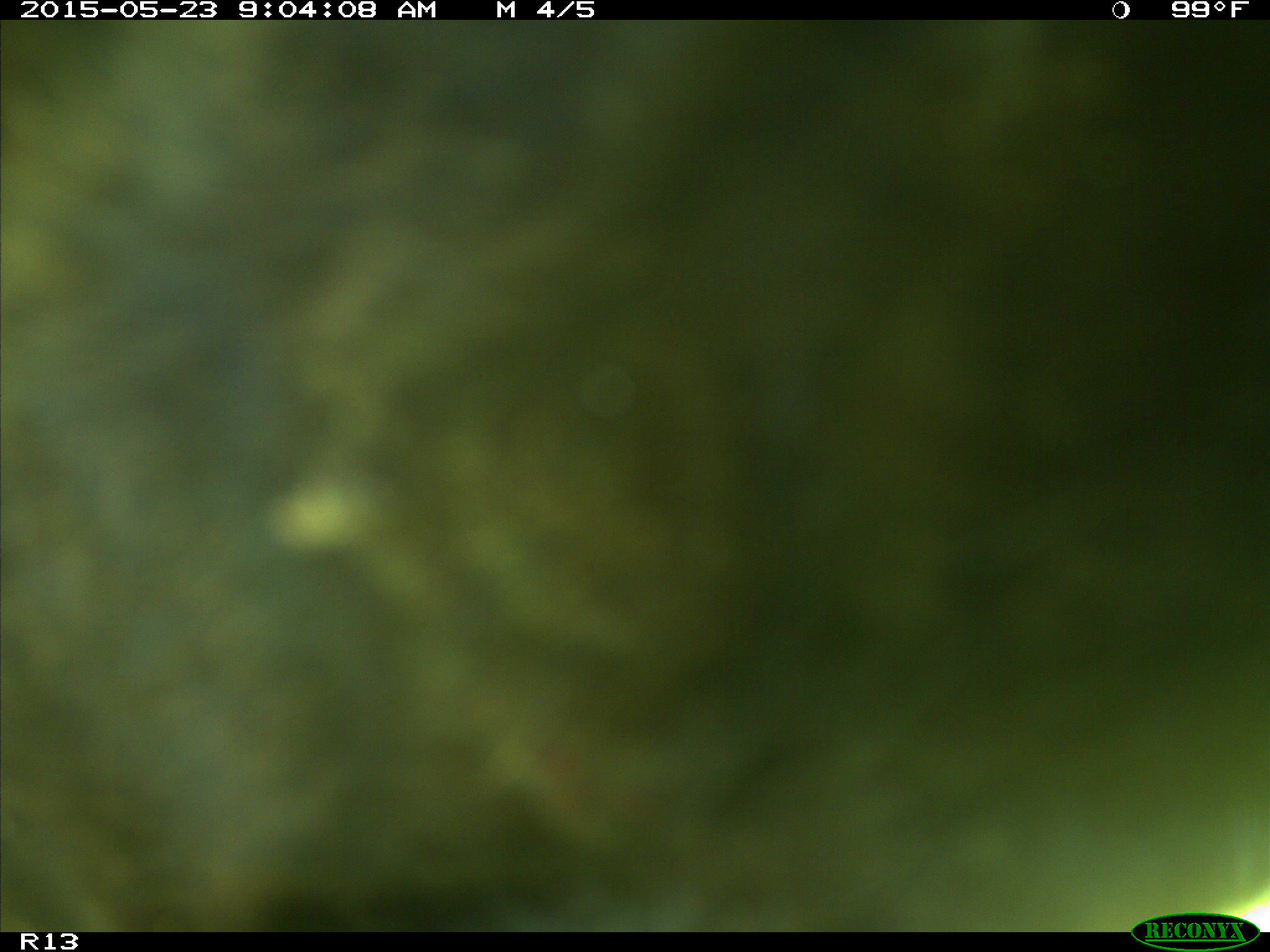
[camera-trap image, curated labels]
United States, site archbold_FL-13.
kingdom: Animalia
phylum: Chordata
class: Mammalia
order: Artiodactyla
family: Bovidae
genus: Bos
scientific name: Bos taurus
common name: domestic cow